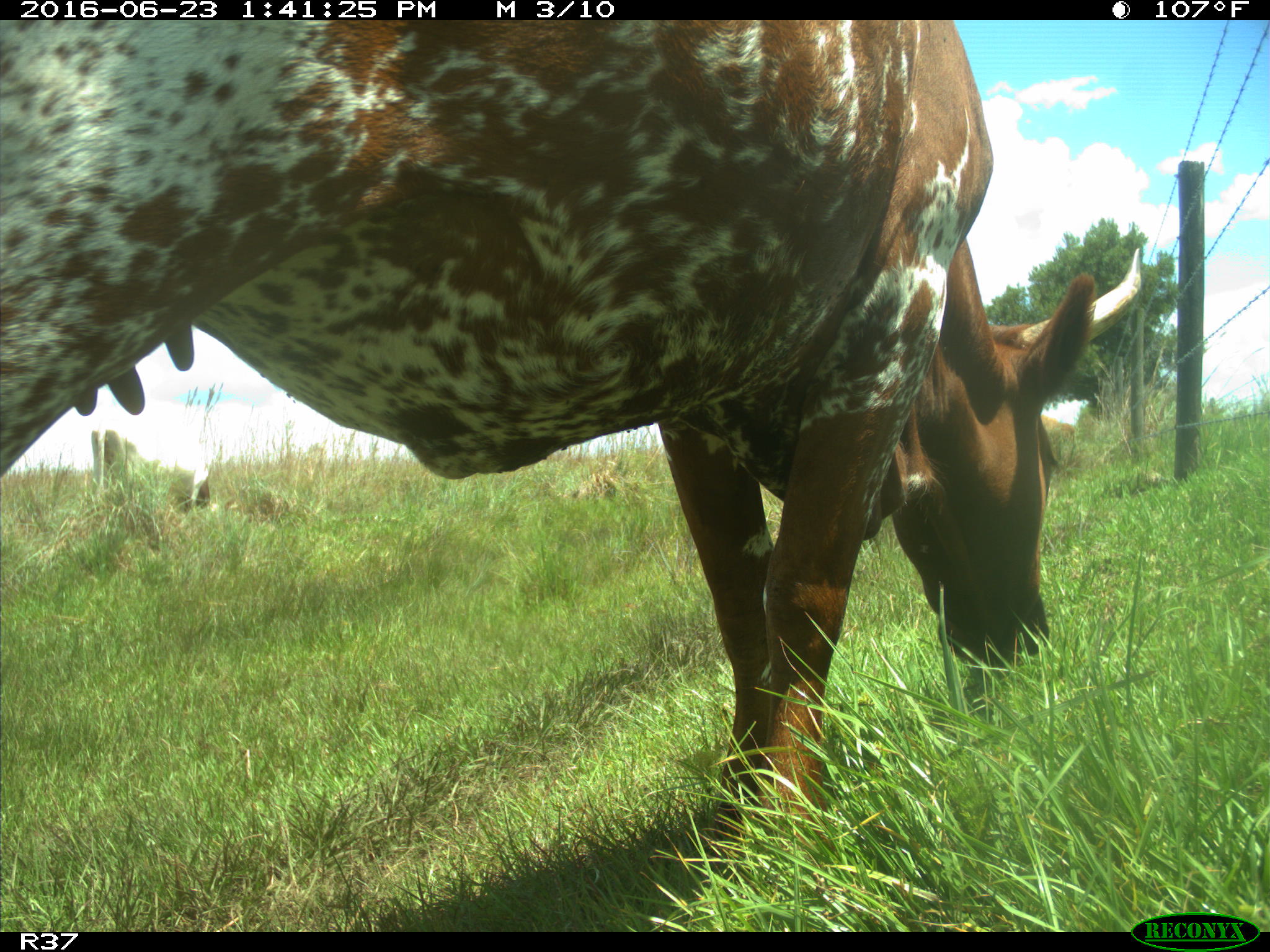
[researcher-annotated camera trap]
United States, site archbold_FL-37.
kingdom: Animalia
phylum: Chordata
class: Mammalia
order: Artiodactyla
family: Bovidae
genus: Bos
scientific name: Bos taurus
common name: domestic cow